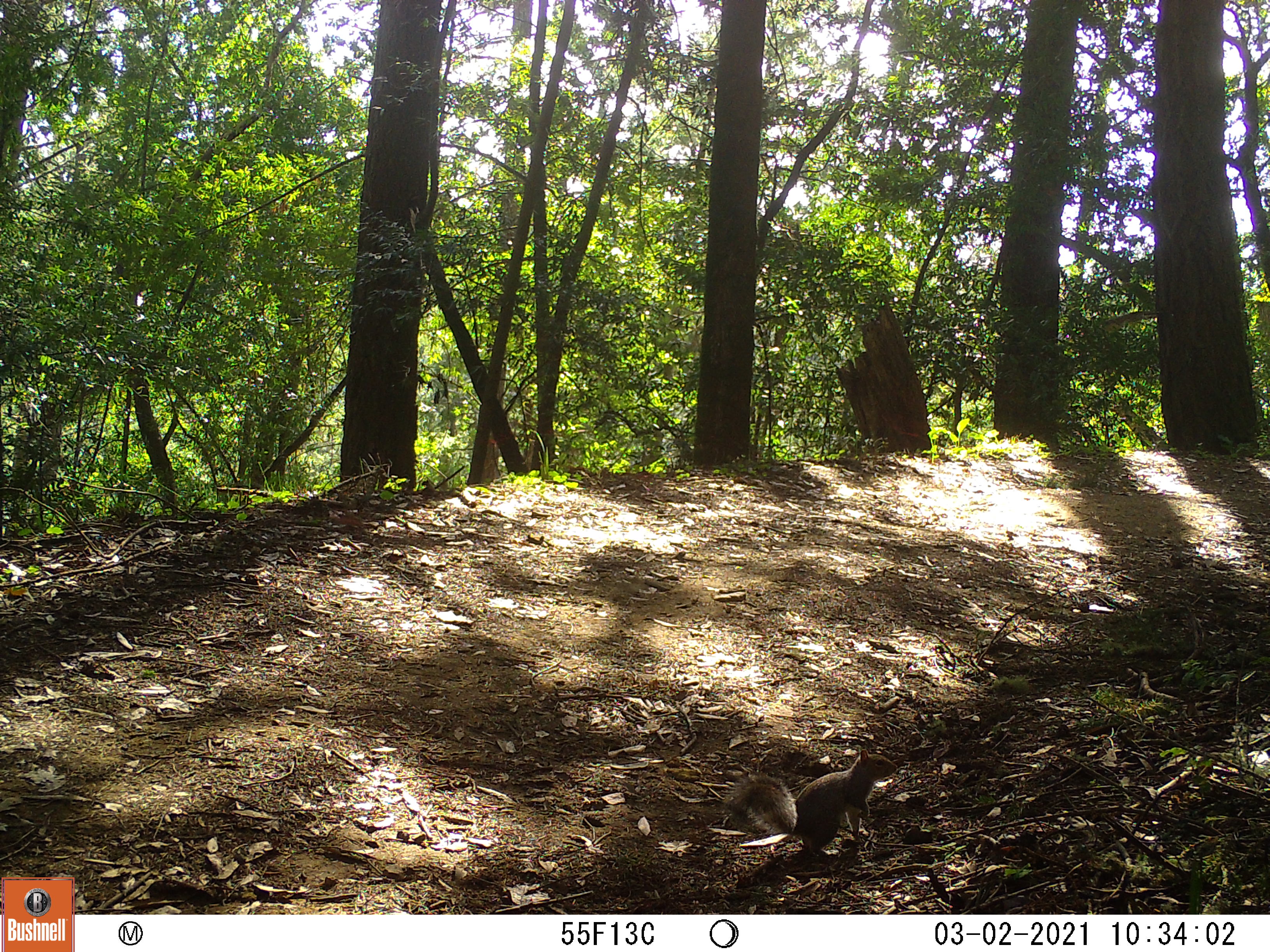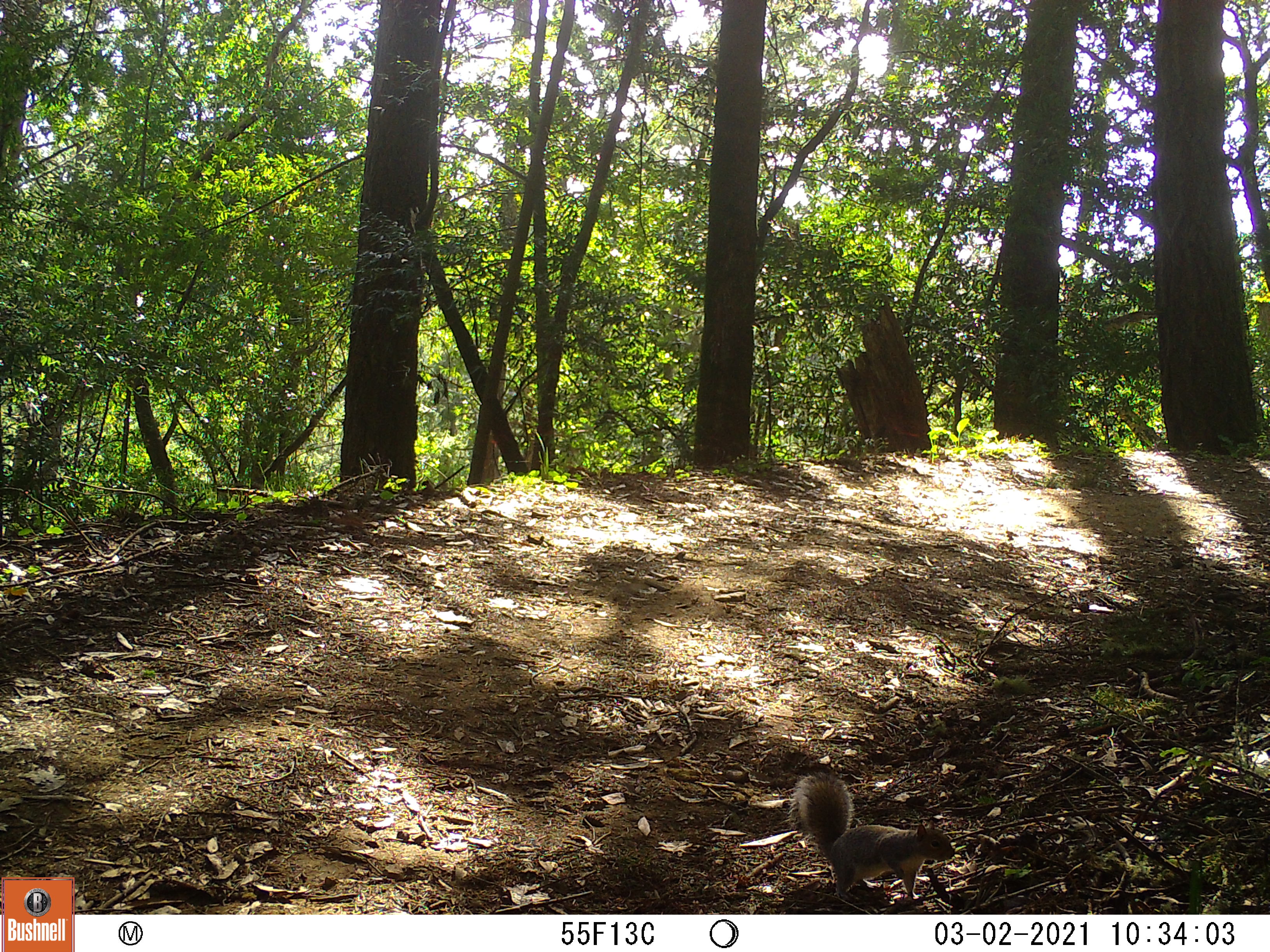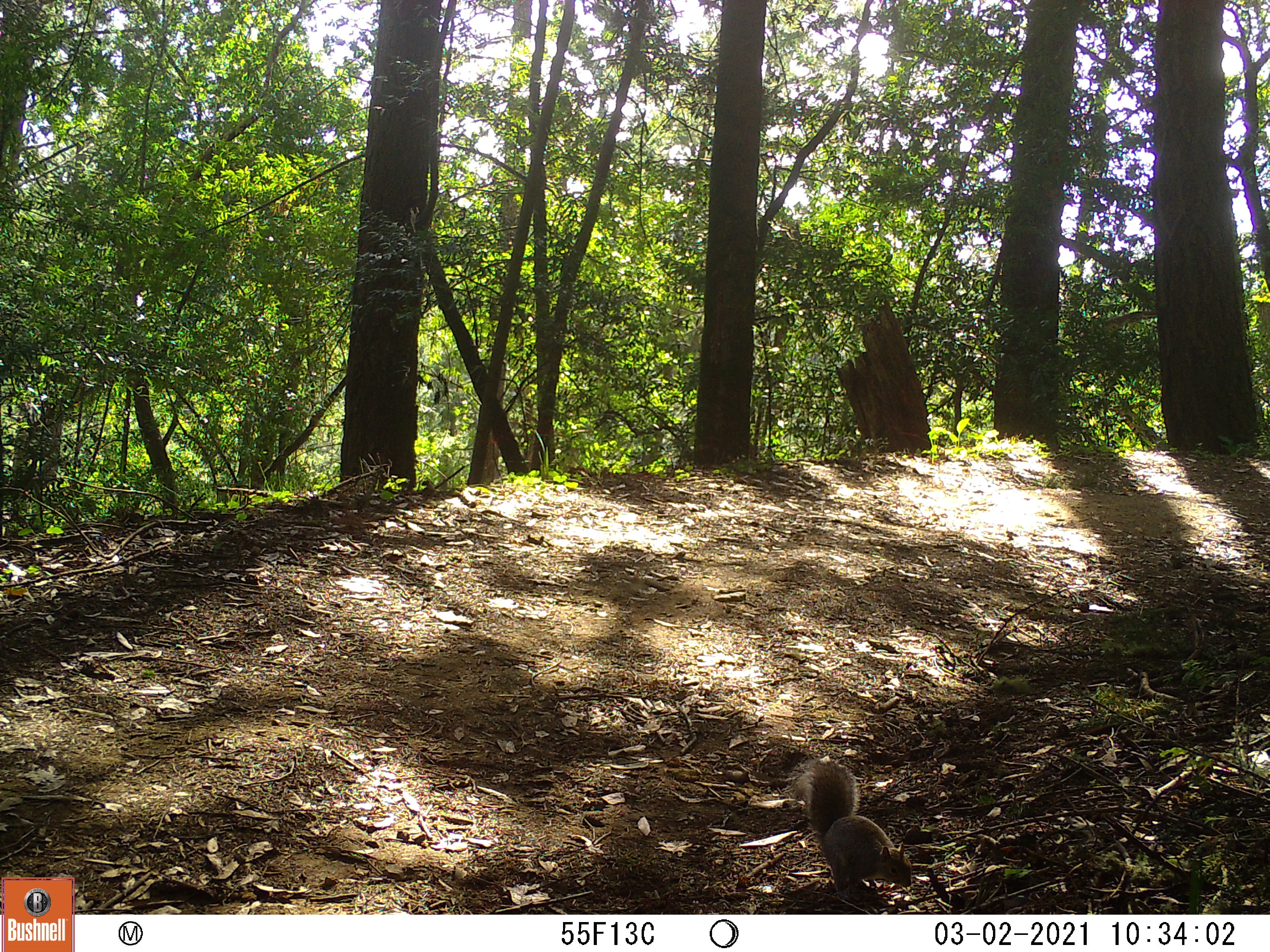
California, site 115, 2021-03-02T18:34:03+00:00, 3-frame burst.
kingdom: Animalia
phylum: Chordata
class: Mammalia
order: Rodentia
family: Sciuridae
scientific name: Sciuridae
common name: squirrel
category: unknown squirrel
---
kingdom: Animalia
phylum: Chordata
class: Mammalia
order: Rodentia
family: Sciuridae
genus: Sciurus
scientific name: Sciurus carolinensis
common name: eastern gray squirrel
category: eastern grey squirrel